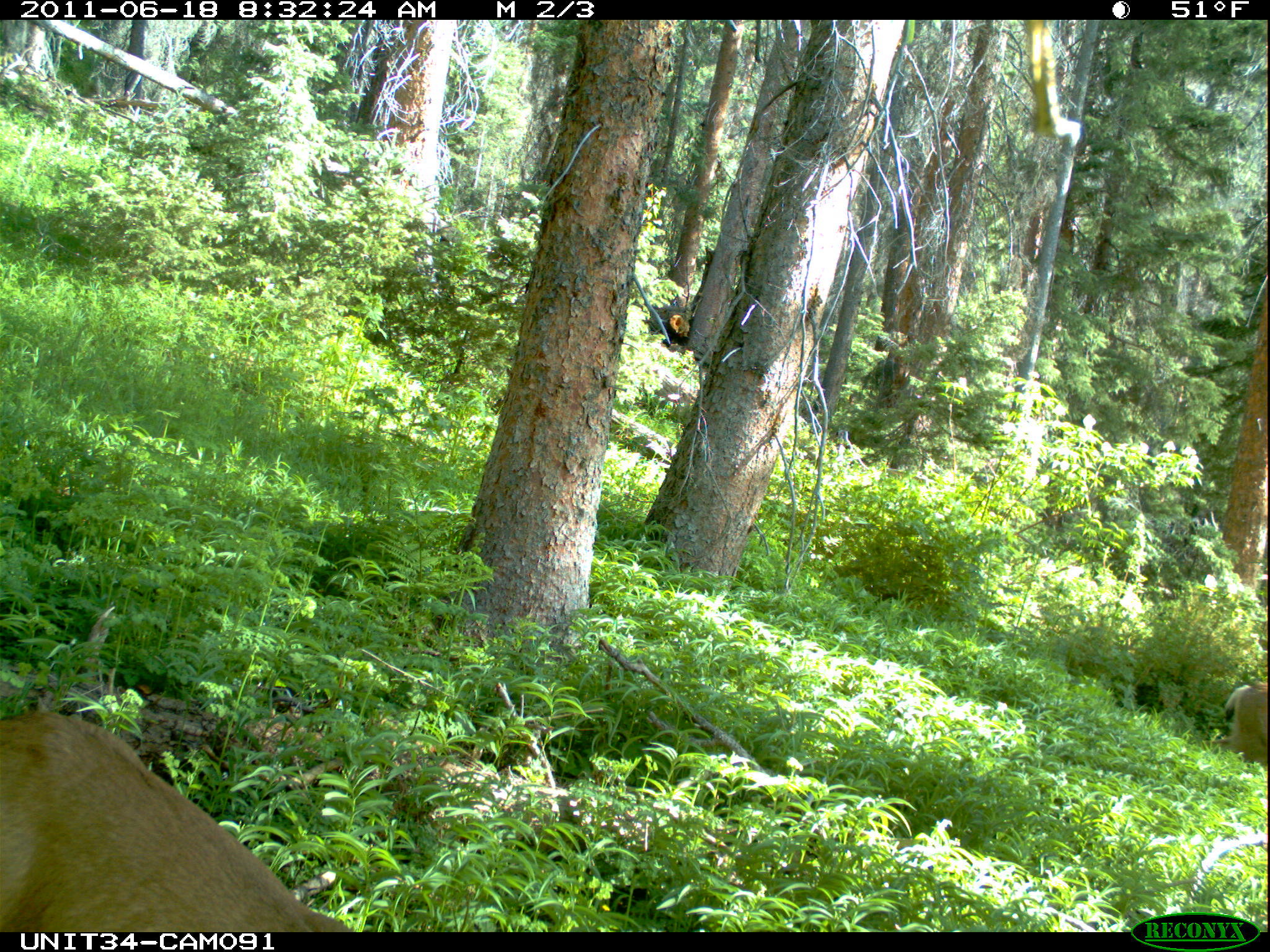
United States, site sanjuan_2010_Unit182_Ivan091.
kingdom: Animalia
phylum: Chordata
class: Mammalia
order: Artiodactyla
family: Cervidae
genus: Odocoileus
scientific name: Odocoileus hemionus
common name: mule deer